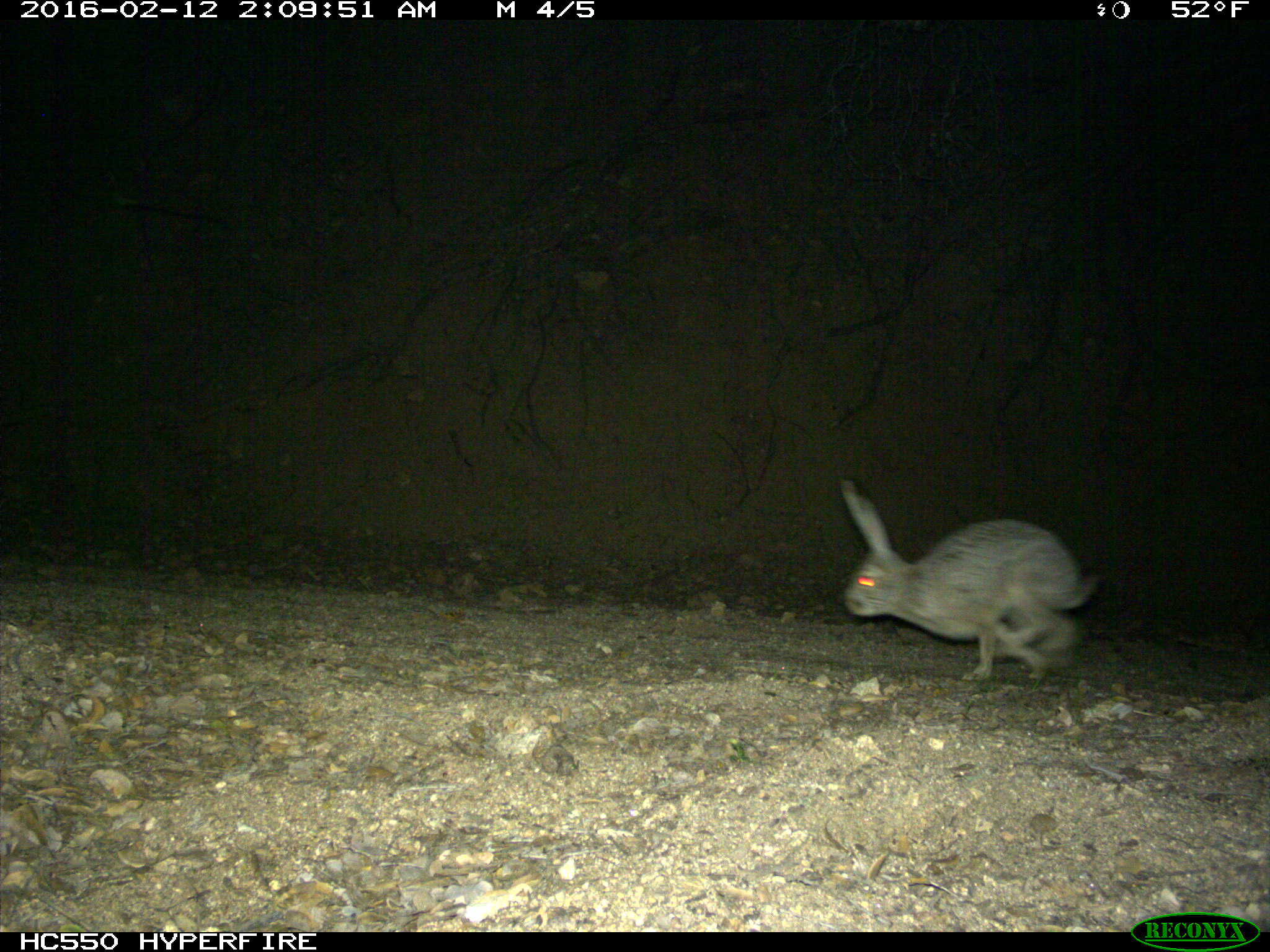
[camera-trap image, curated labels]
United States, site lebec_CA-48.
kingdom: Animalia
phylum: Chordata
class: Mammalia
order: Lagomorpha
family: Leporidae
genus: Lepus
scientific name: Lepus californicus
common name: black-tailed jackrabbit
Lepus californicus (black-tailed jackrabbit).